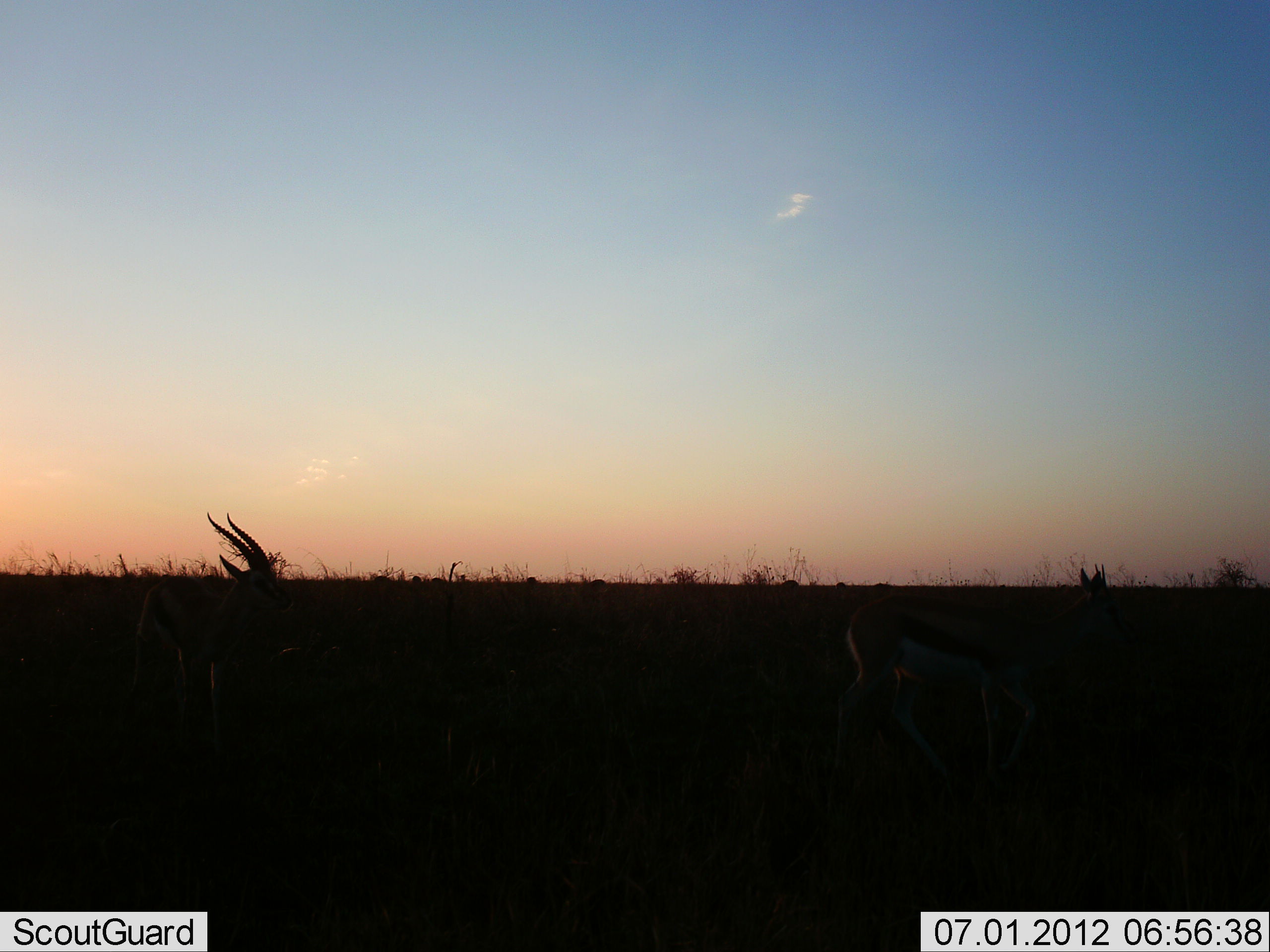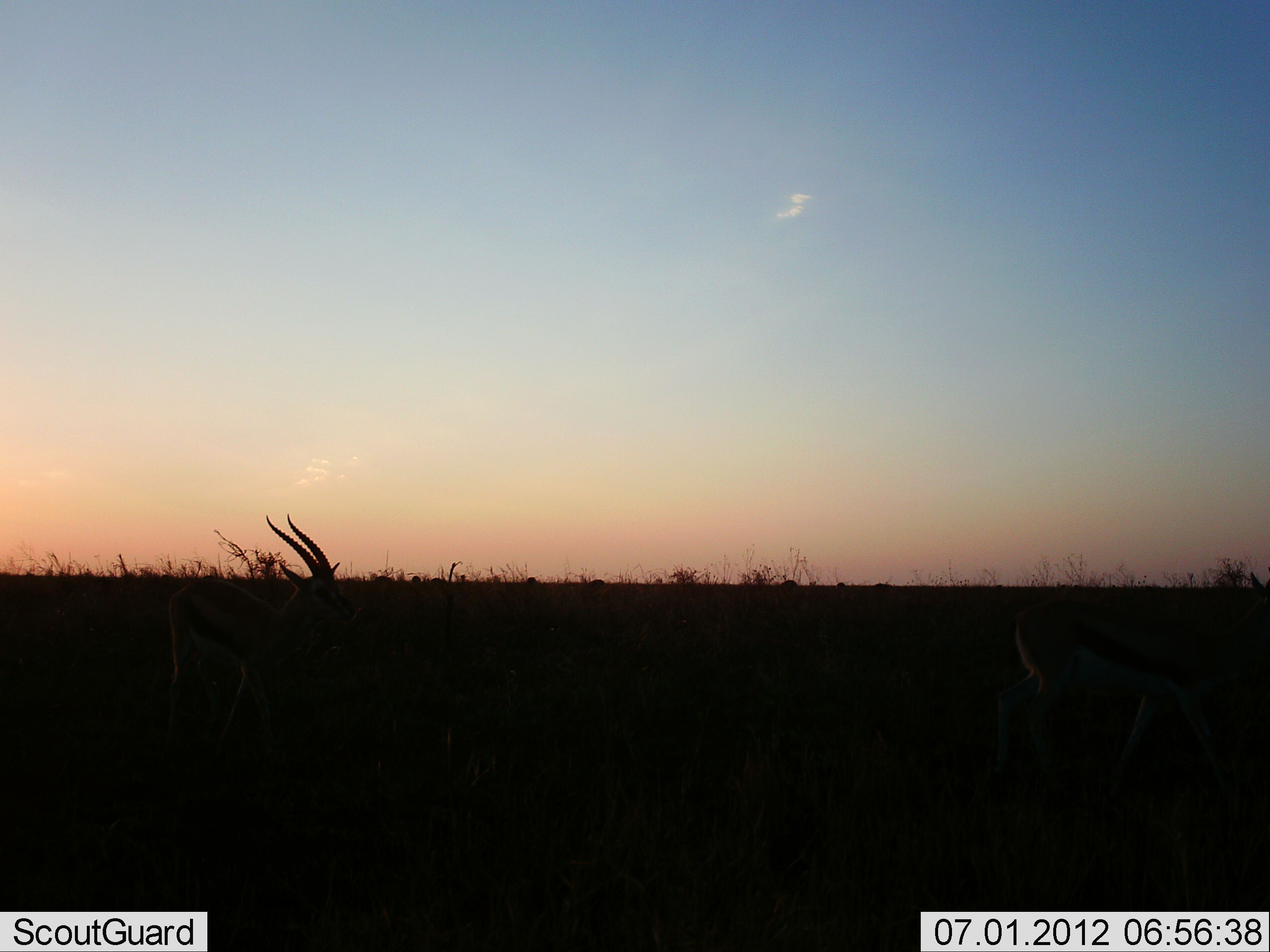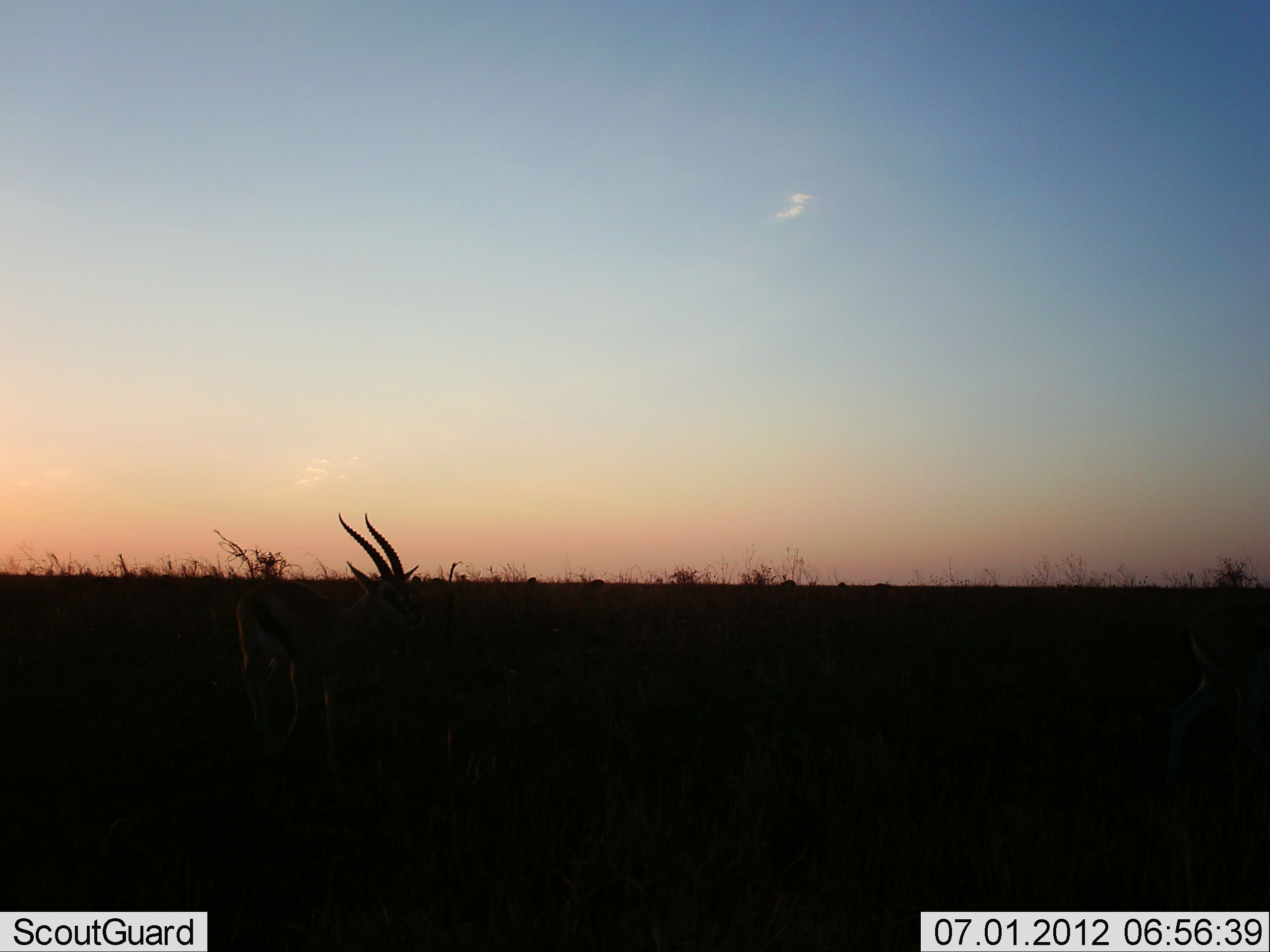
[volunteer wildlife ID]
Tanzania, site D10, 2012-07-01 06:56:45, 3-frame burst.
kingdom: Animalia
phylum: Chordata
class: Mammalia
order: Artiodactyla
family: Bovidae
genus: Eudorcas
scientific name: Eudorcas thomsonii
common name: thomson's gazelle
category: gazellethomsons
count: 2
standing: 30%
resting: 0%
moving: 70%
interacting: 10%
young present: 0%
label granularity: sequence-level